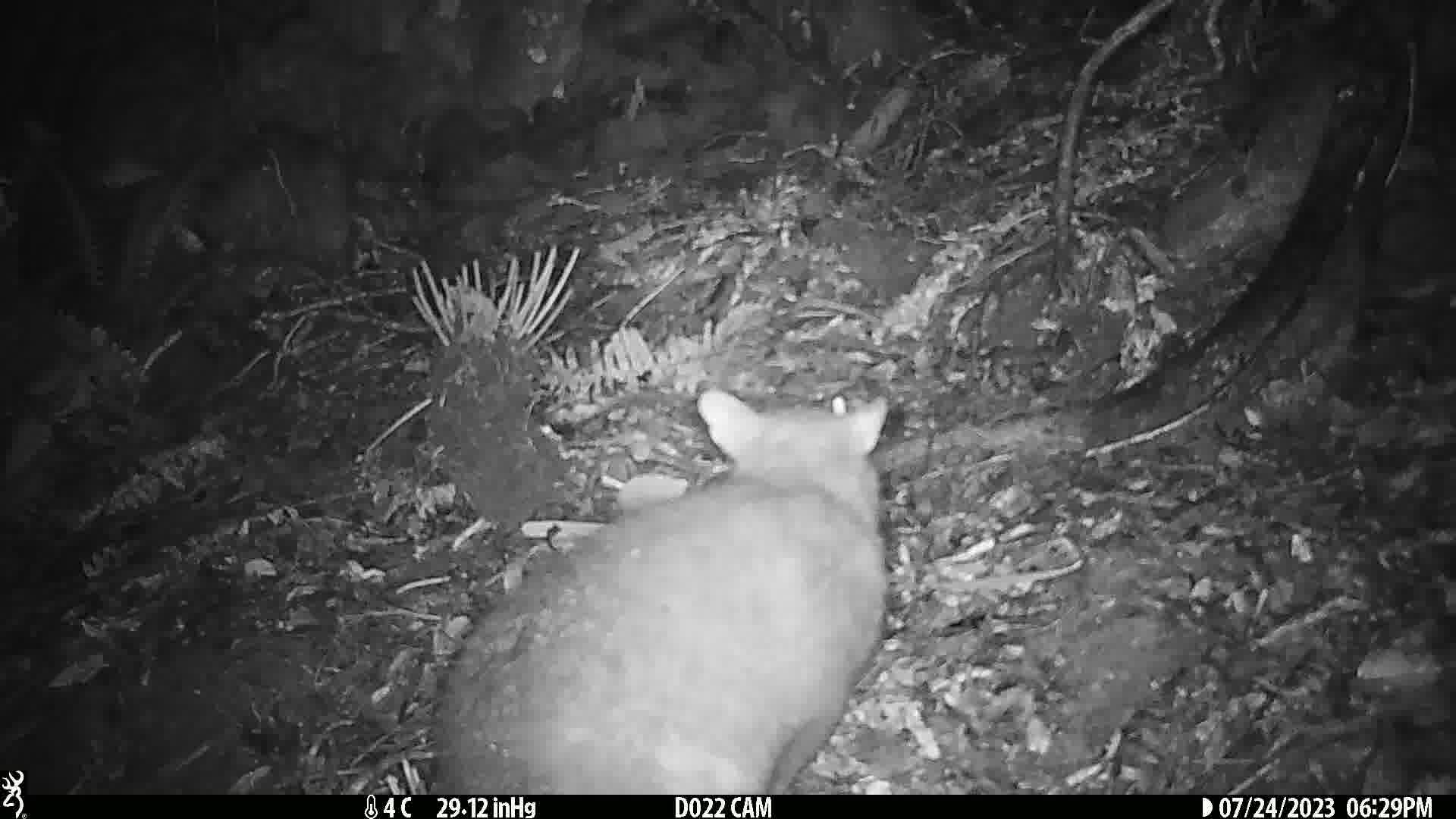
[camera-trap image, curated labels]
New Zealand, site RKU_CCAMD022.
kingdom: Animalia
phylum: Chordata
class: Mammalia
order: Diprotodontia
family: Phalangeridae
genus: Trichosurus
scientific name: Trichosurus vulpecula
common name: common brushtail possum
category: possum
Possum (common brushtail possum) (Trichosurus vulpecula).